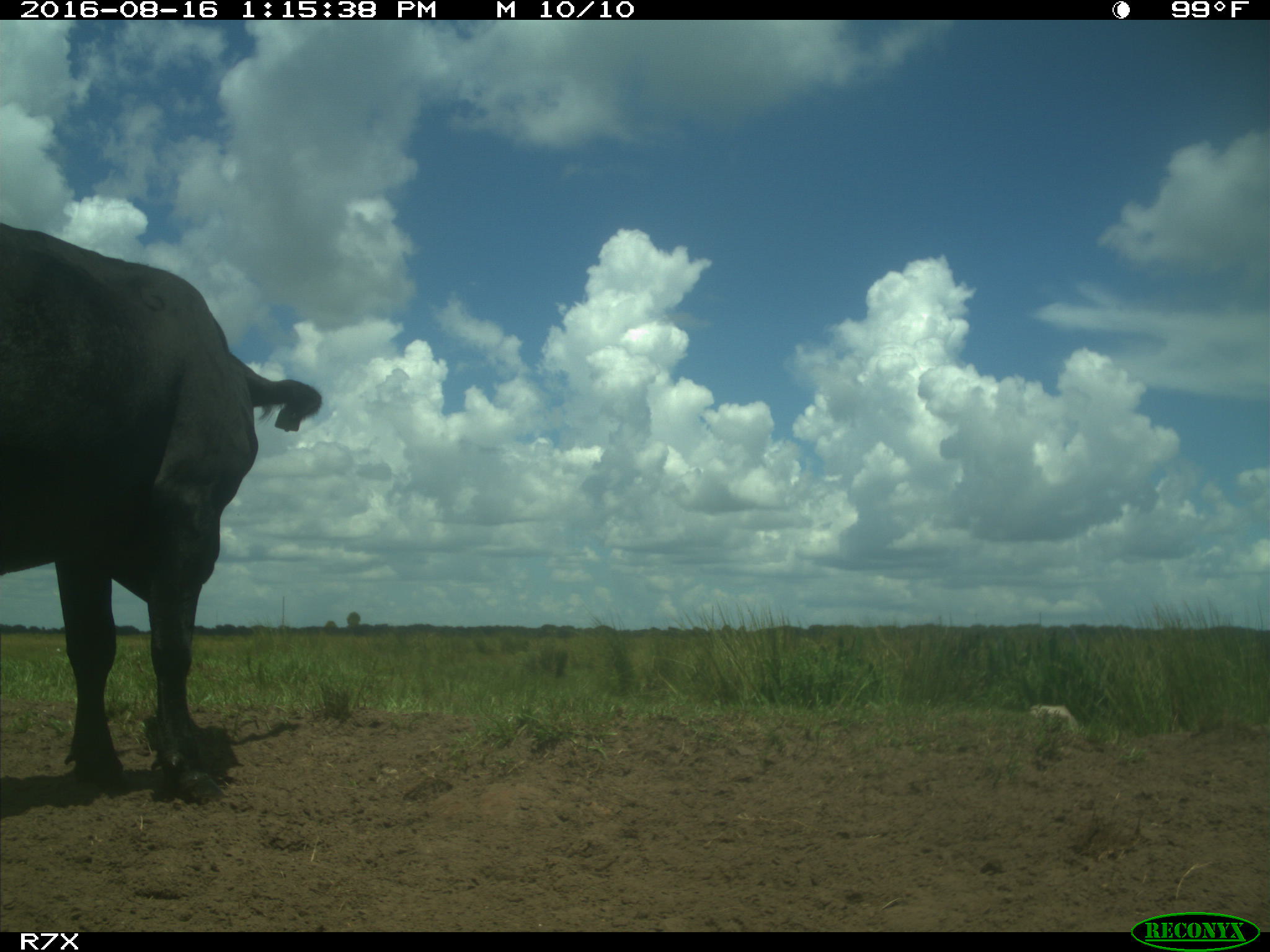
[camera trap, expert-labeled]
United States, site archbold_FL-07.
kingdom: Animalia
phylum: Chordata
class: Mammalia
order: Artiodactyla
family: Bovidae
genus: Bos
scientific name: Bos taurus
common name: domestic cow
Bos taurus (domestic cow).